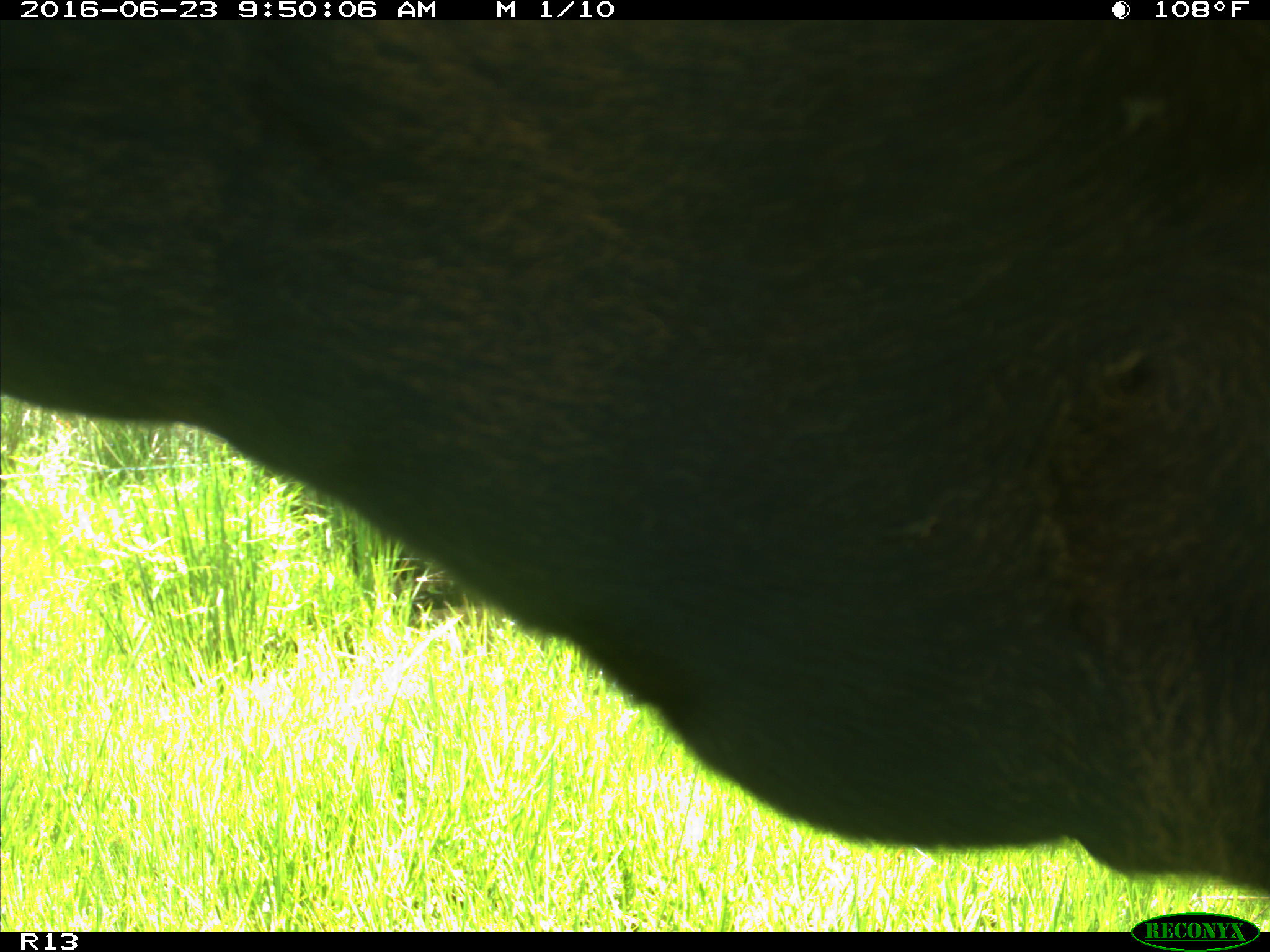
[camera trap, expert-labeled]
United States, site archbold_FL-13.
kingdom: Animalia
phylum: Chordata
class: Mammalia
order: Artiodactyla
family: Bovidae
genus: Bos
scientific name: Bos taurus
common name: domestic cow